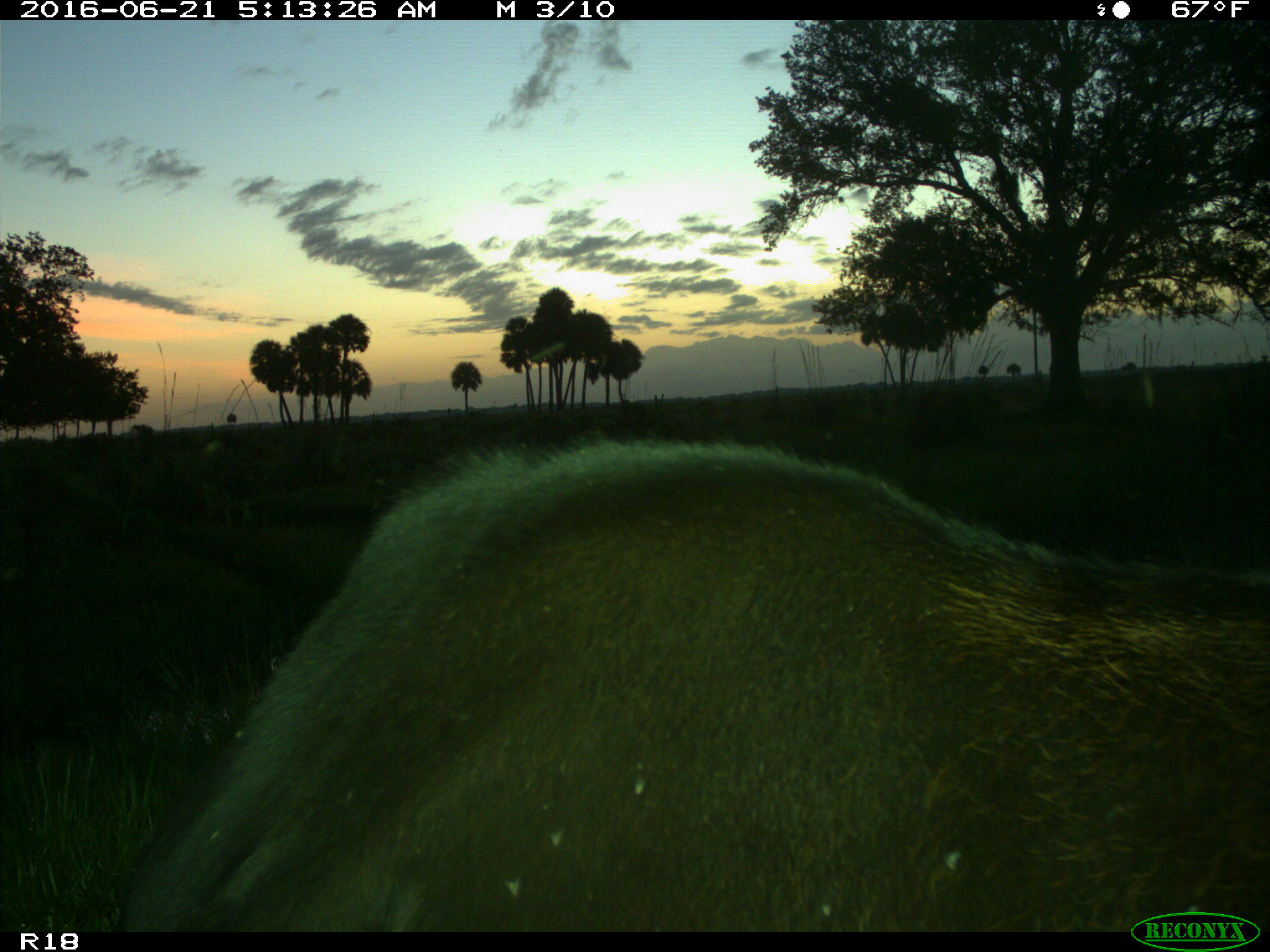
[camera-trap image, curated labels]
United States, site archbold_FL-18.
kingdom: Animalia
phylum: Chordata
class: Mammalia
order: Artiodactyla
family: Bovidae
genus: Bos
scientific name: Bos taurus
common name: domestic cow